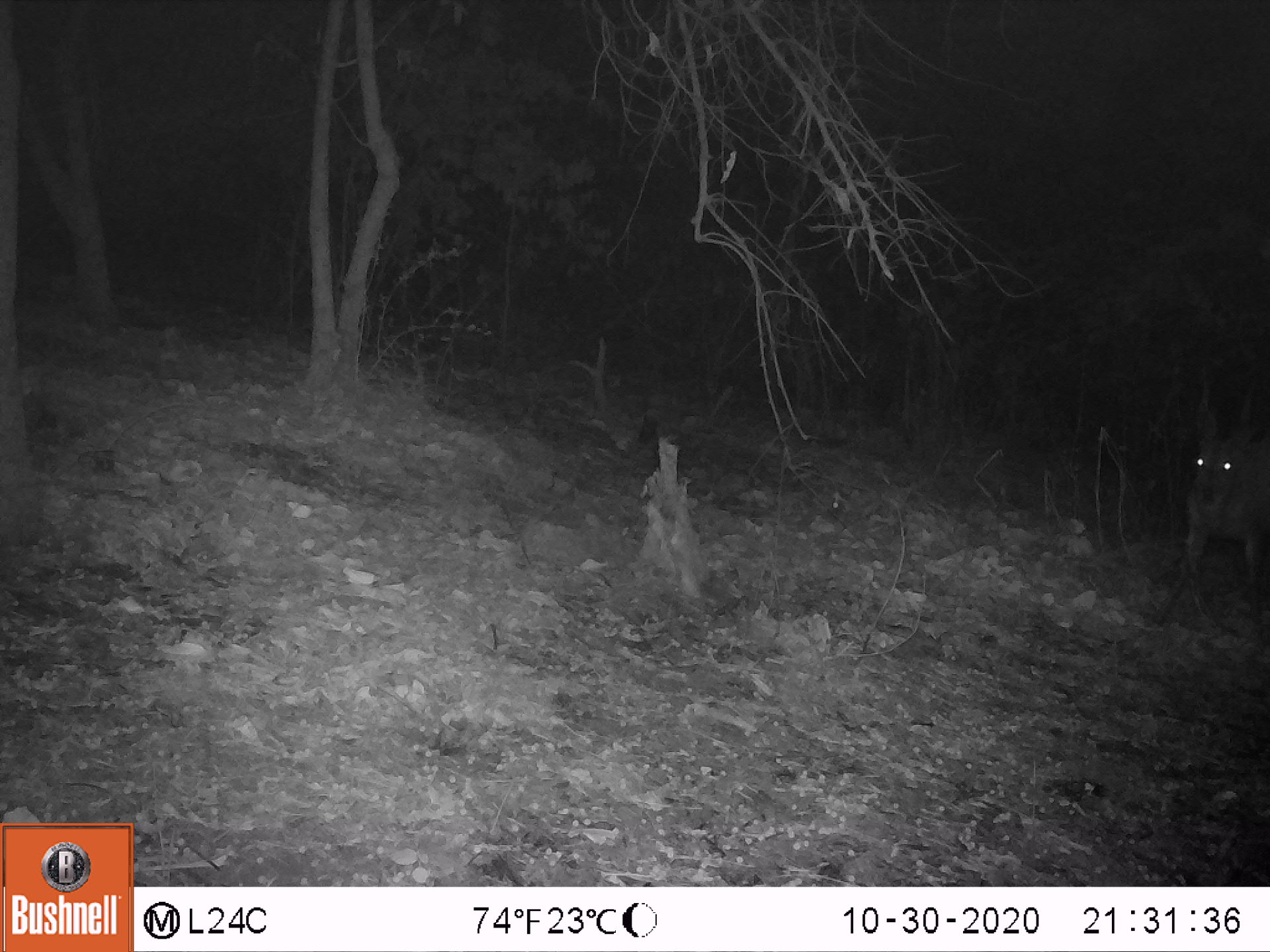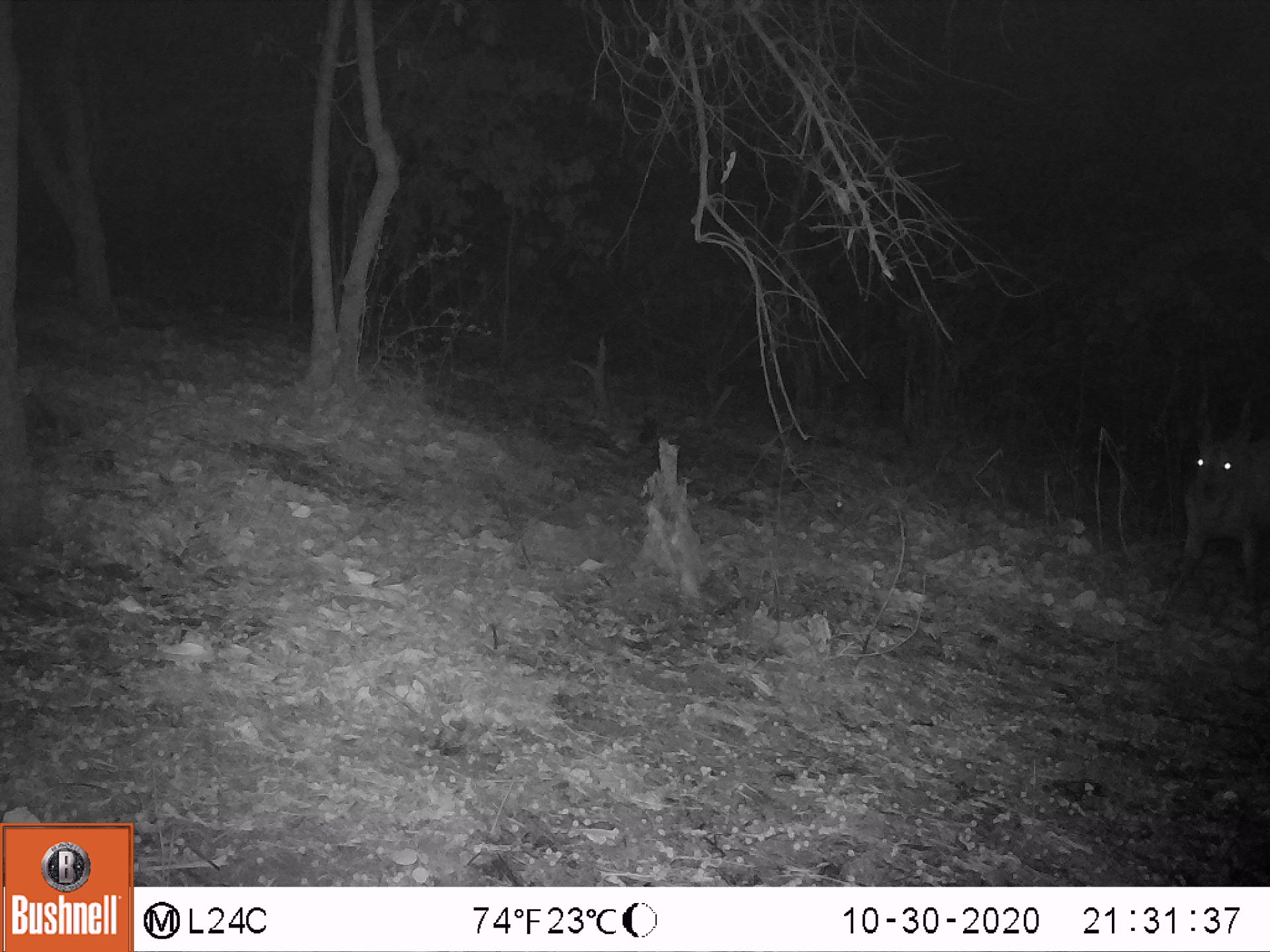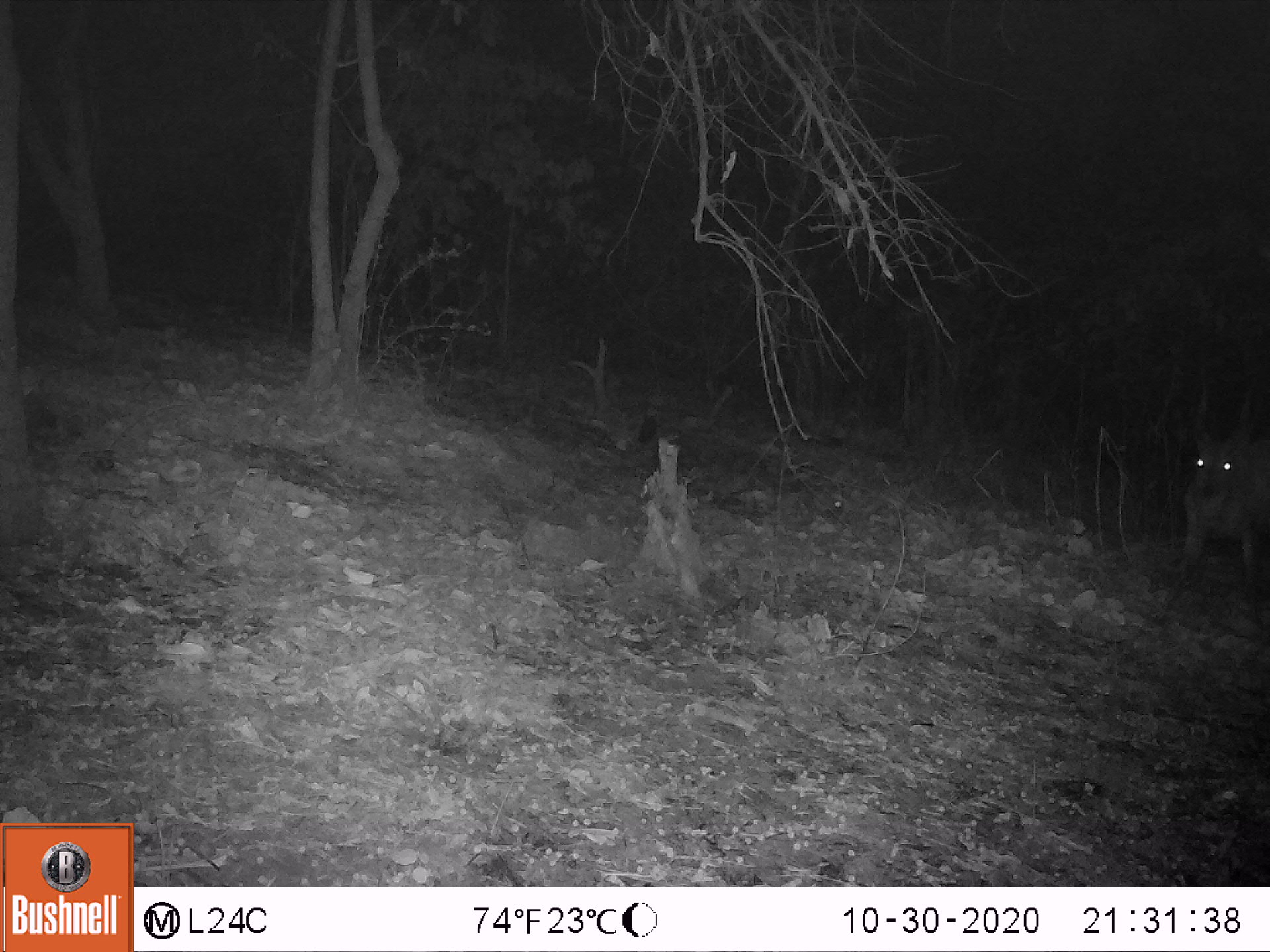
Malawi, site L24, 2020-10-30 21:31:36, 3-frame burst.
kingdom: Animalia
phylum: Chordata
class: Mammalia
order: Artiodactyla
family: Bovidae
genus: Tragelaphus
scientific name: Tragelaphus sylvaticus sylvaticus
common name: cape bushbuck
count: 1